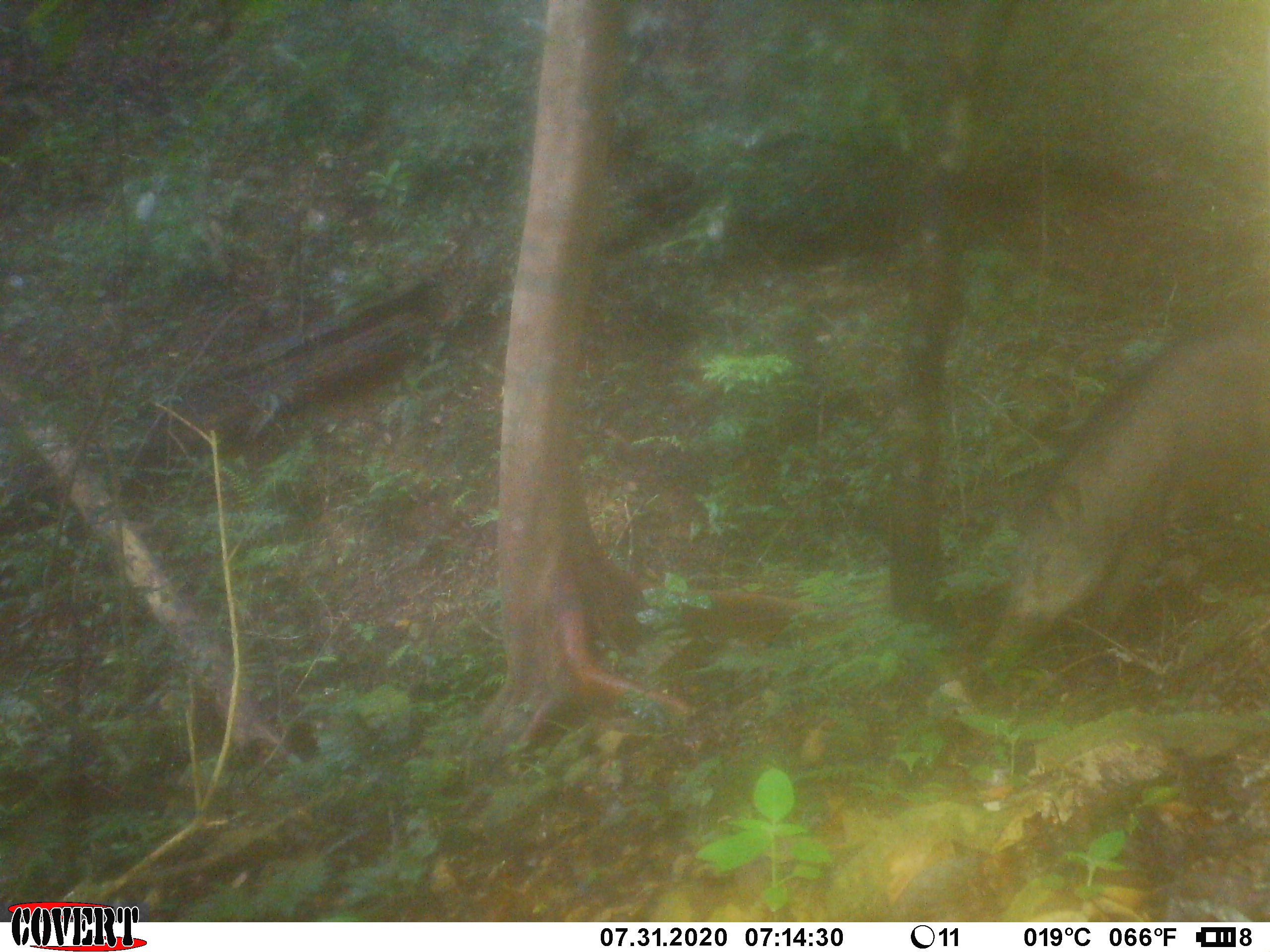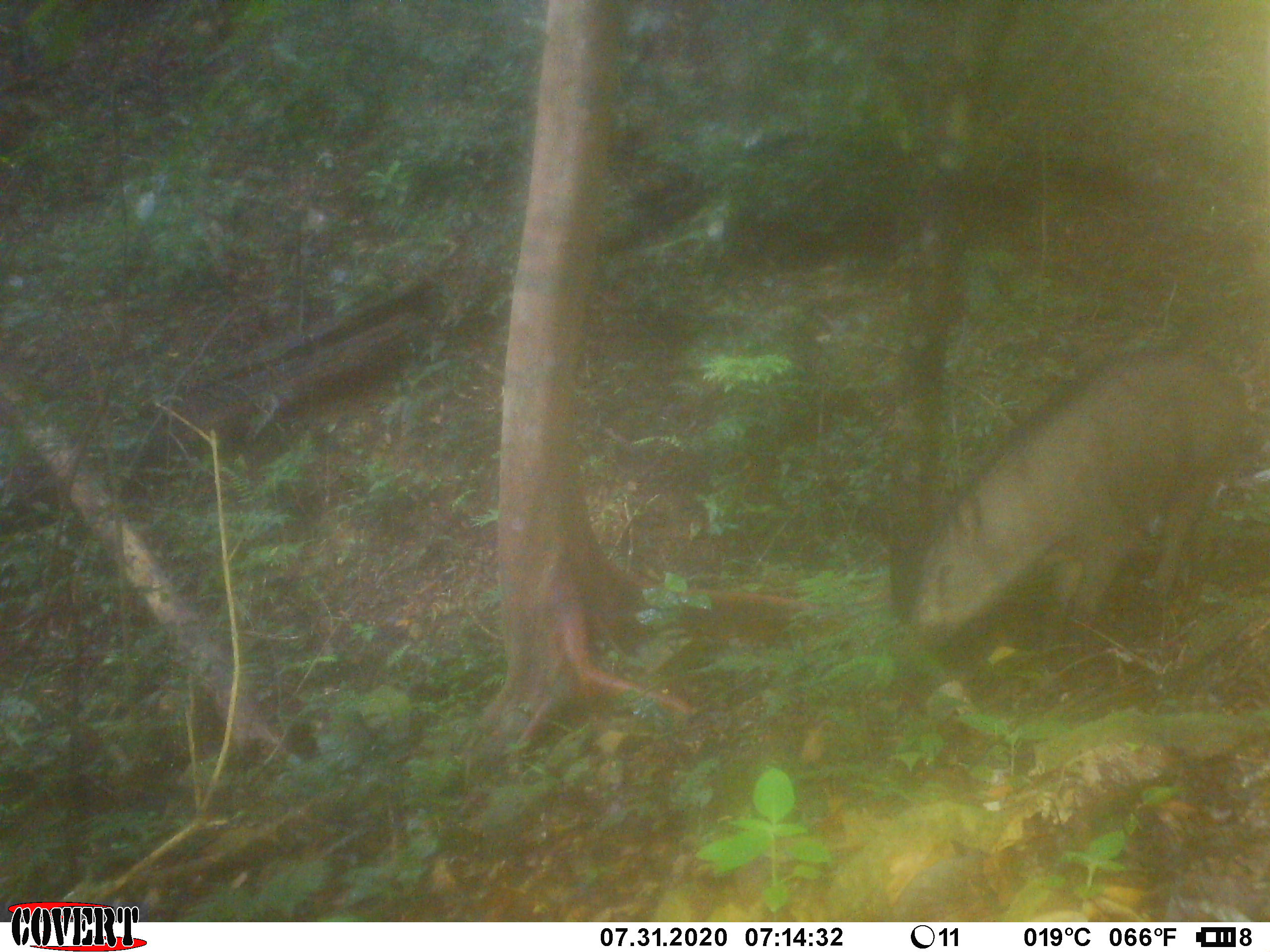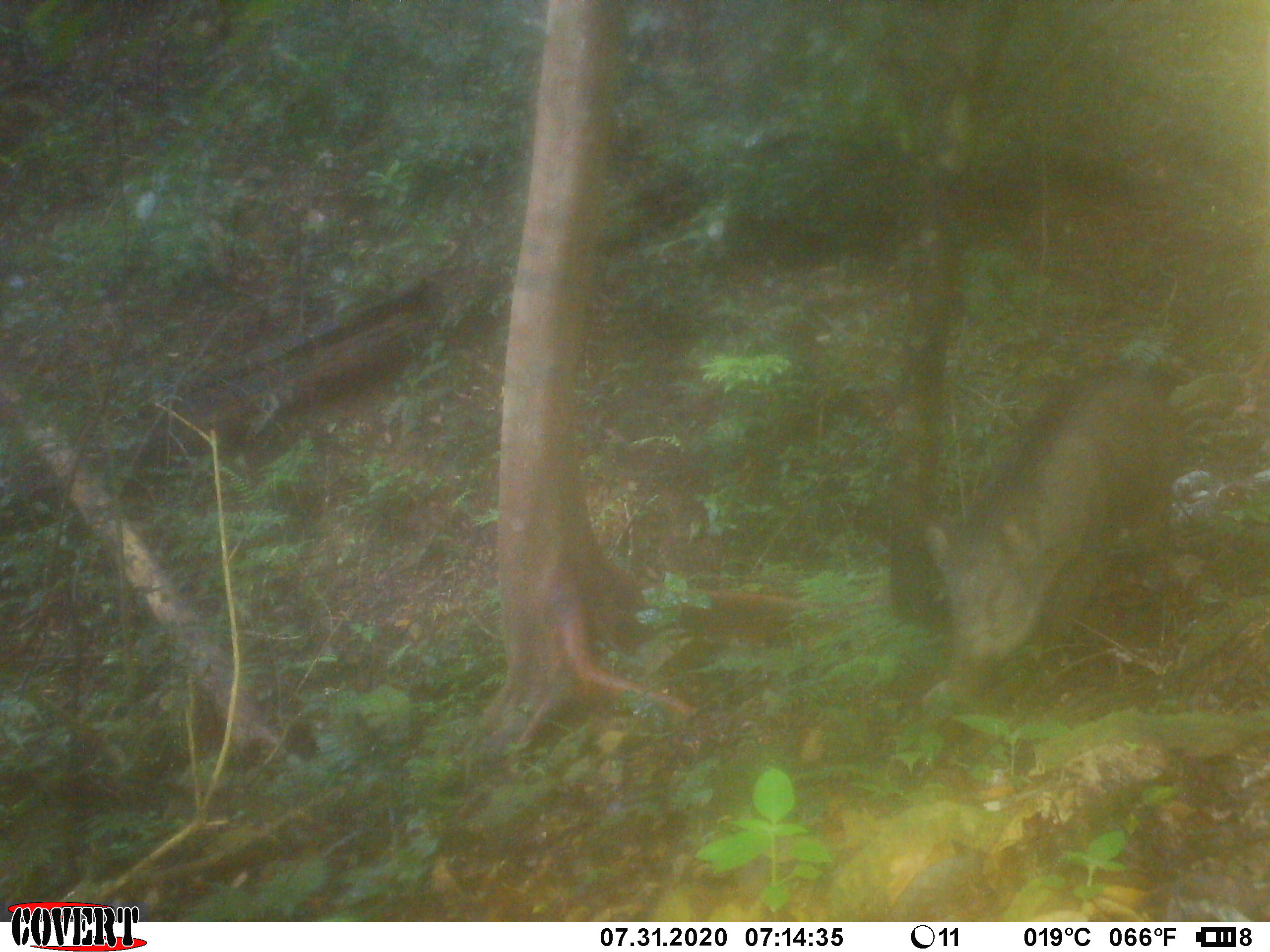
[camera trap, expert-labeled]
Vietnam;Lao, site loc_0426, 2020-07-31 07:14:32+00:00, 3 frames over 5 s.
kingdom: Animalia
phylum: Chordata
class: Mammalia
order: Artiodactyla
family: Suidae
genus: Sus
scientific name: Sus scrofa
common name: eurasian wild pig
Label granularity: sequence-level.